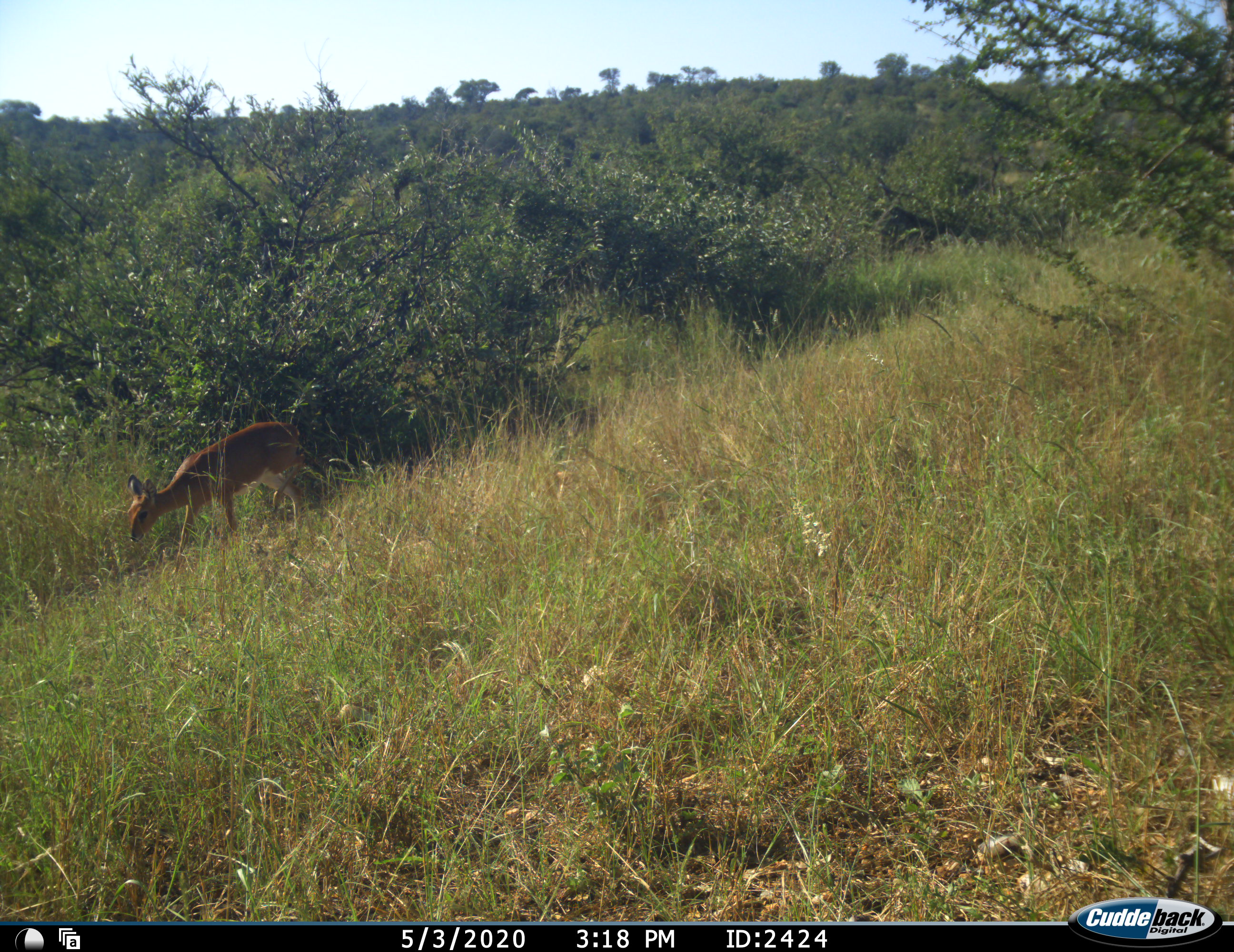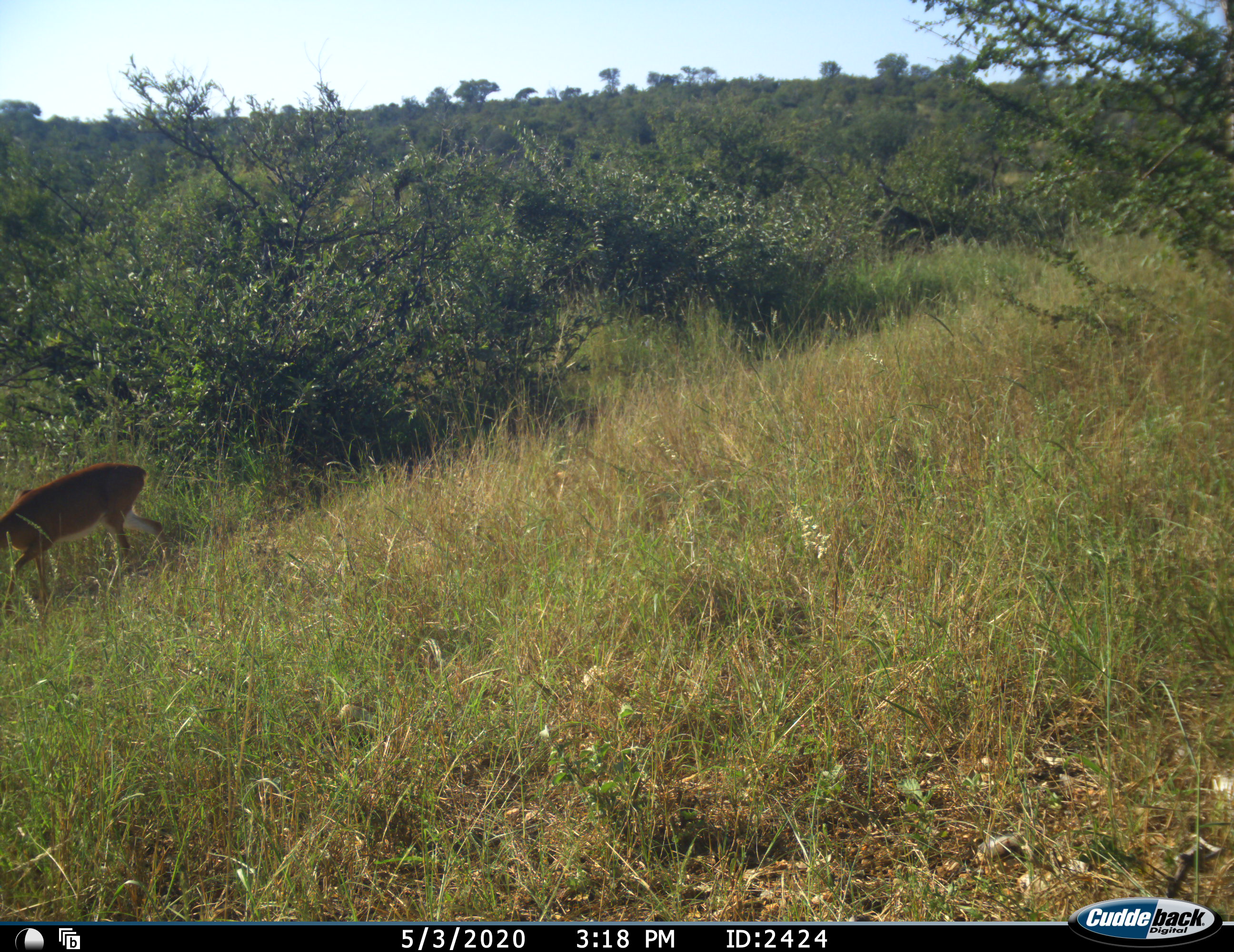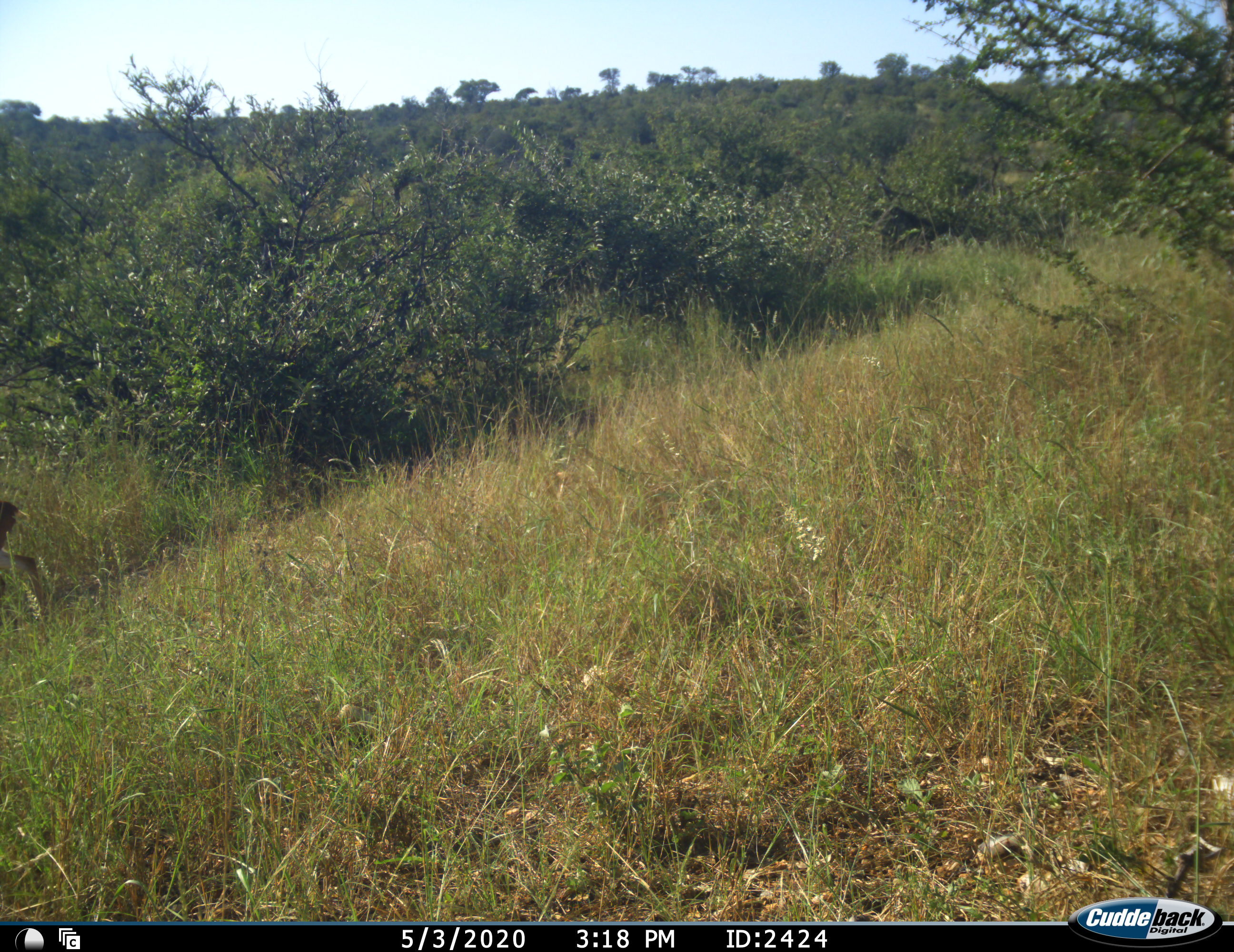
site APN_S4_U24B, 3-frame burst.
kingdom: Animalia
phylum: Chordata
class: Mammalia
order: Artiodactyla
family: Bovidae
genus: Cephalophus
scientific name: Cephalophus natalensis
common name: red forest duiker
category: duikerrednatal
Duikerrednatal (red forest duiker) (Cephalophus natalensis), count 1. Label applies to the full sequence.